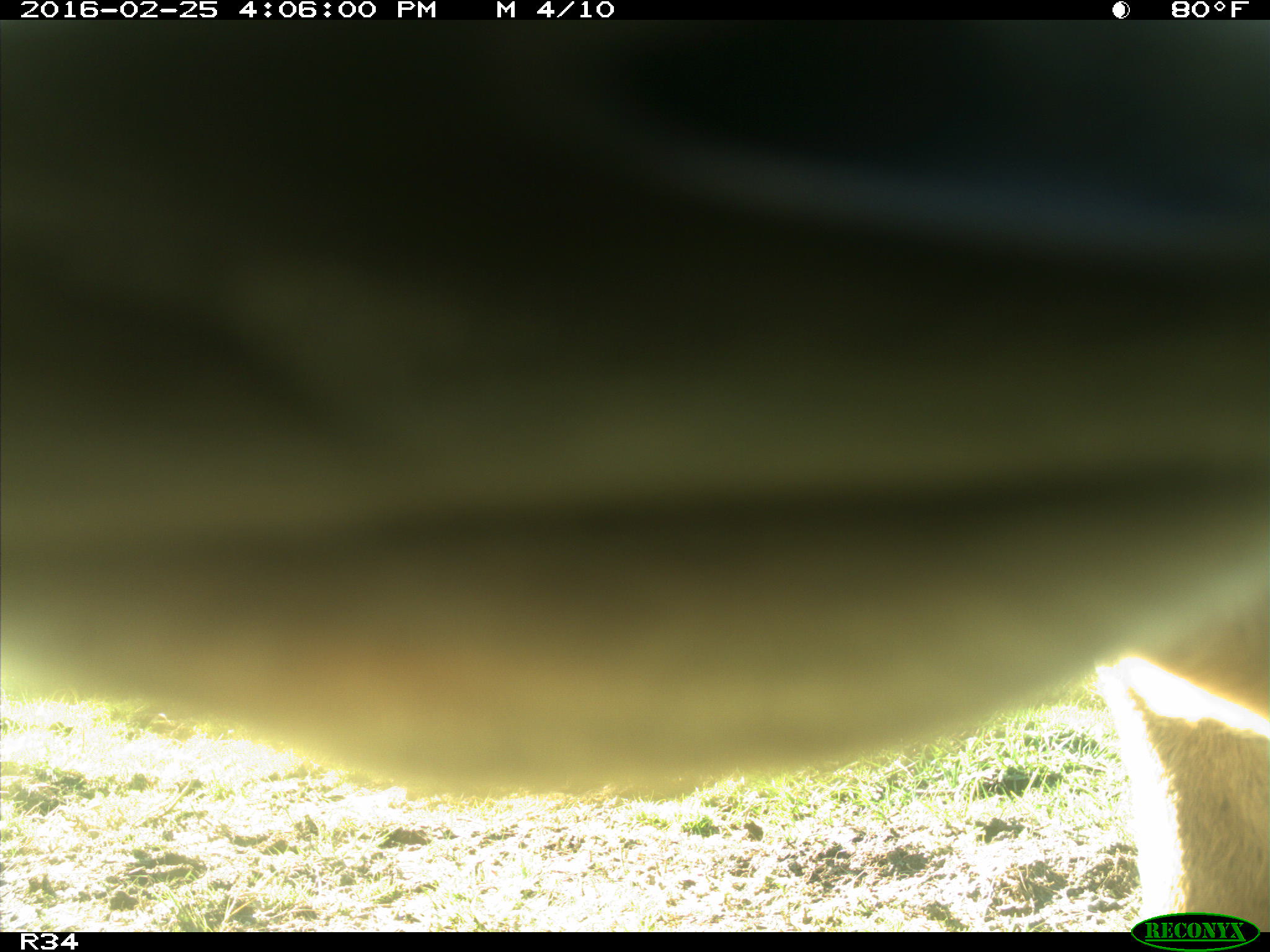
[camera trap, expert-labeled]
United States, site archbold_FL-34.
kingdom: Animalia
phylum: Chordata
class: Mammalia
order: Artiodactyla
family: Bovidae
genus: Bos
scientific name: Bos taurus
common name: domestic cow